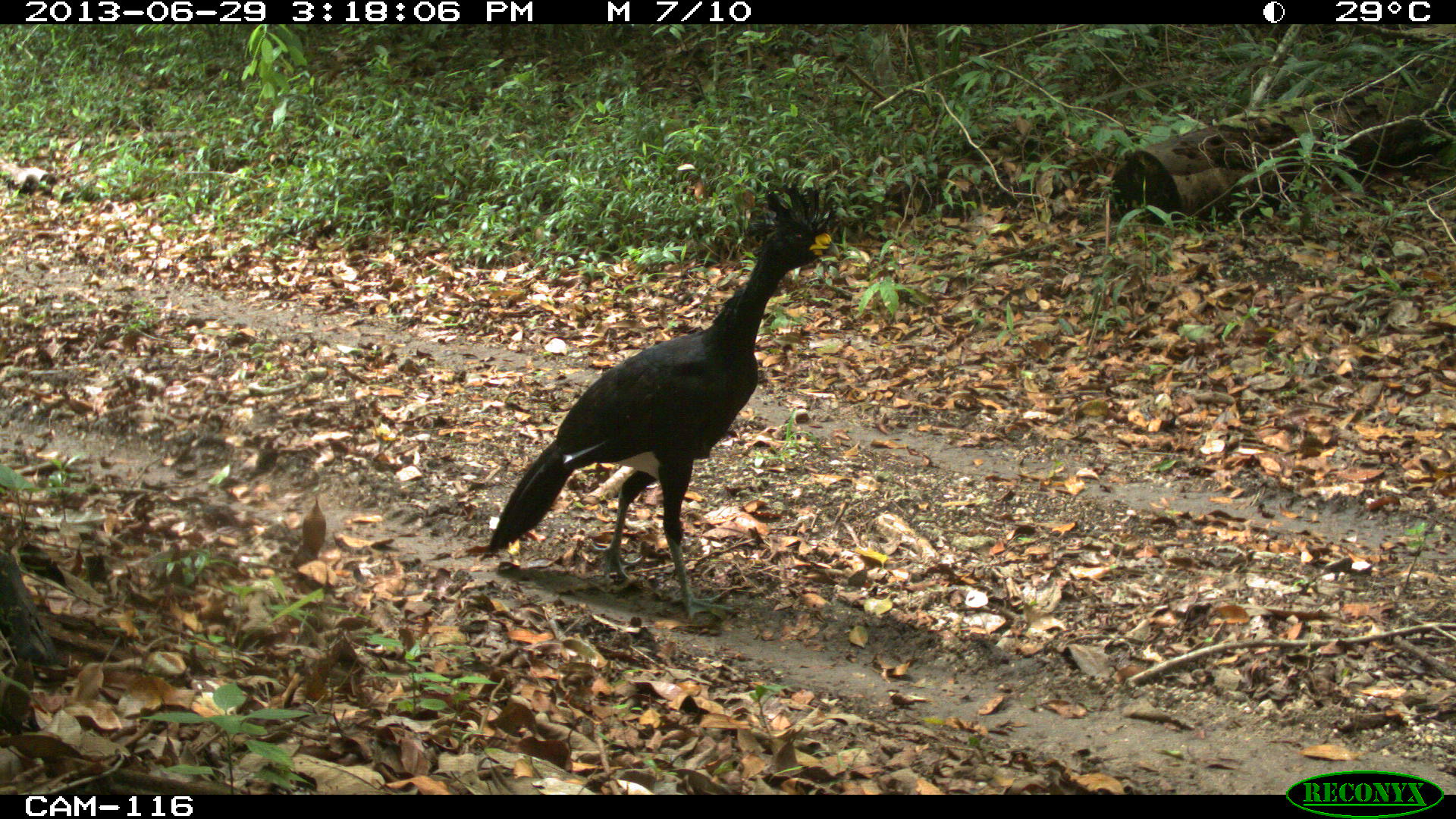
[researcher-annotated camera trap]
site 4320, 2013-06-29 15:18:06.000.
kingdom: Animalia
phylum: Chordata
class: Aves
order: Galliformes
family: Cracidae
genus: Crax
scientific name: Crax rubra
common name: great curassow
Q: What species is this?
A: Crax rubra (great curassow).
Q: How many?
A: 1.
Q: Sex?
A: Male.